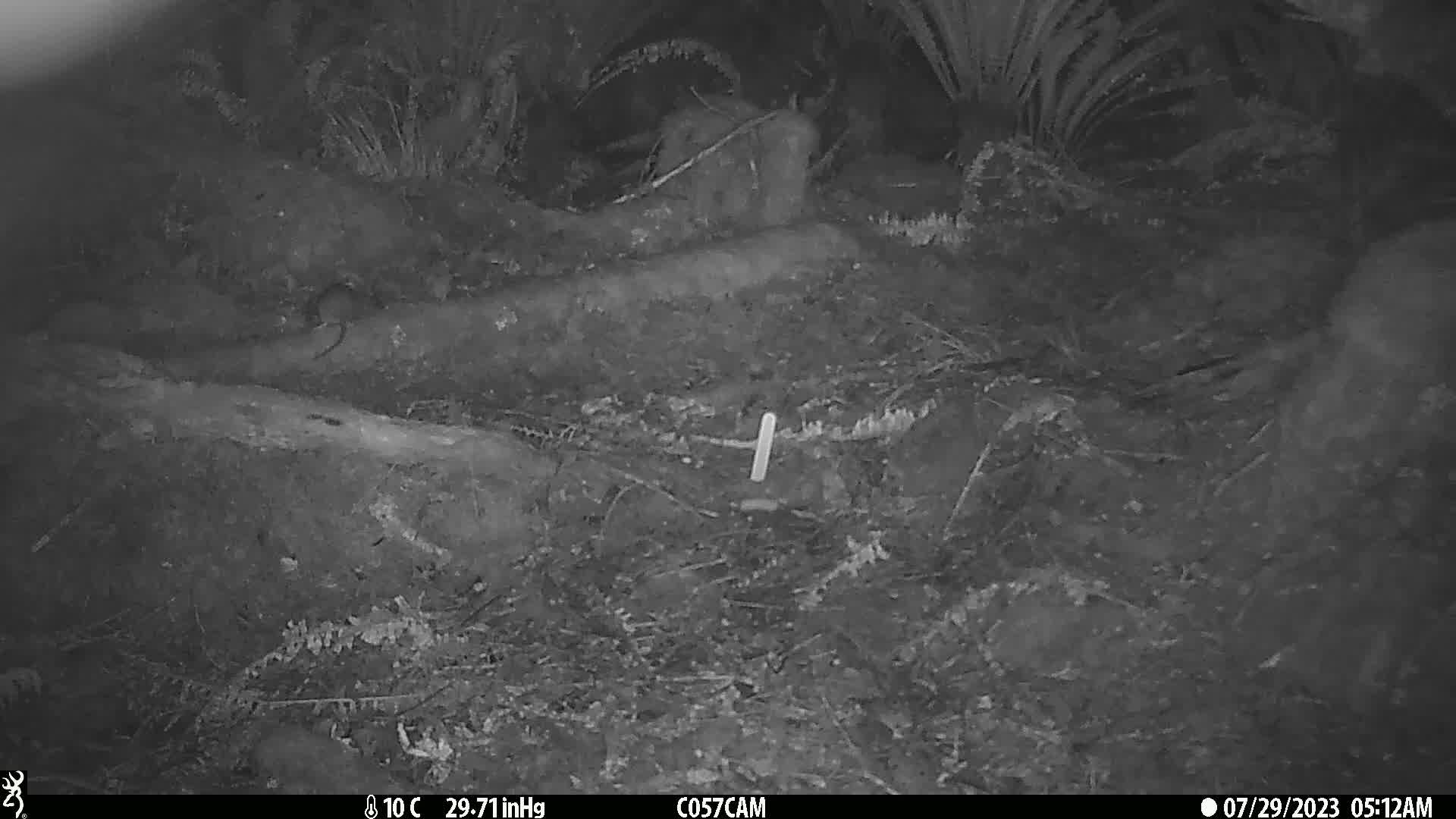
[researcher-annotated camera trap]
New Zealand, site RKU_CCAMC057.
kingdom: Animalia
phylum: Chordata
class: Mammalia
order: Rodentia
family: Muridae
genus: Rattus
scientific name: Rattus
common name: rat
Rat (Rattus).